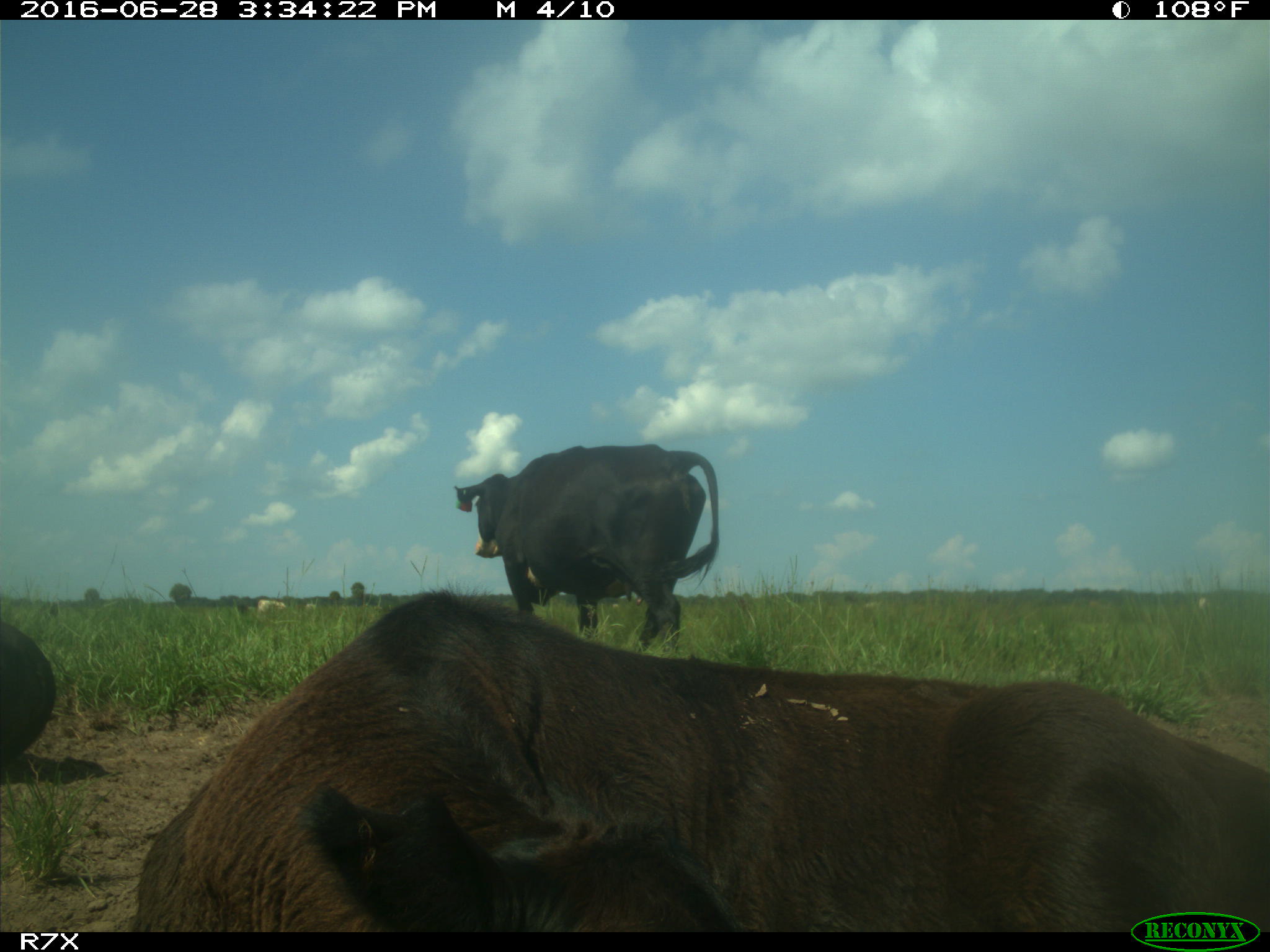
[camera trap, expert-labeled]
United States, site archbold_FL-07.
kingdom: Animalia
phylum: Chordata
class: Mammalia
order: Artiodactyla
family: Bovidae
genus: Bos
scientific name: Bos taurus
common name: domestic cow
Bos taurus (domestic cow).